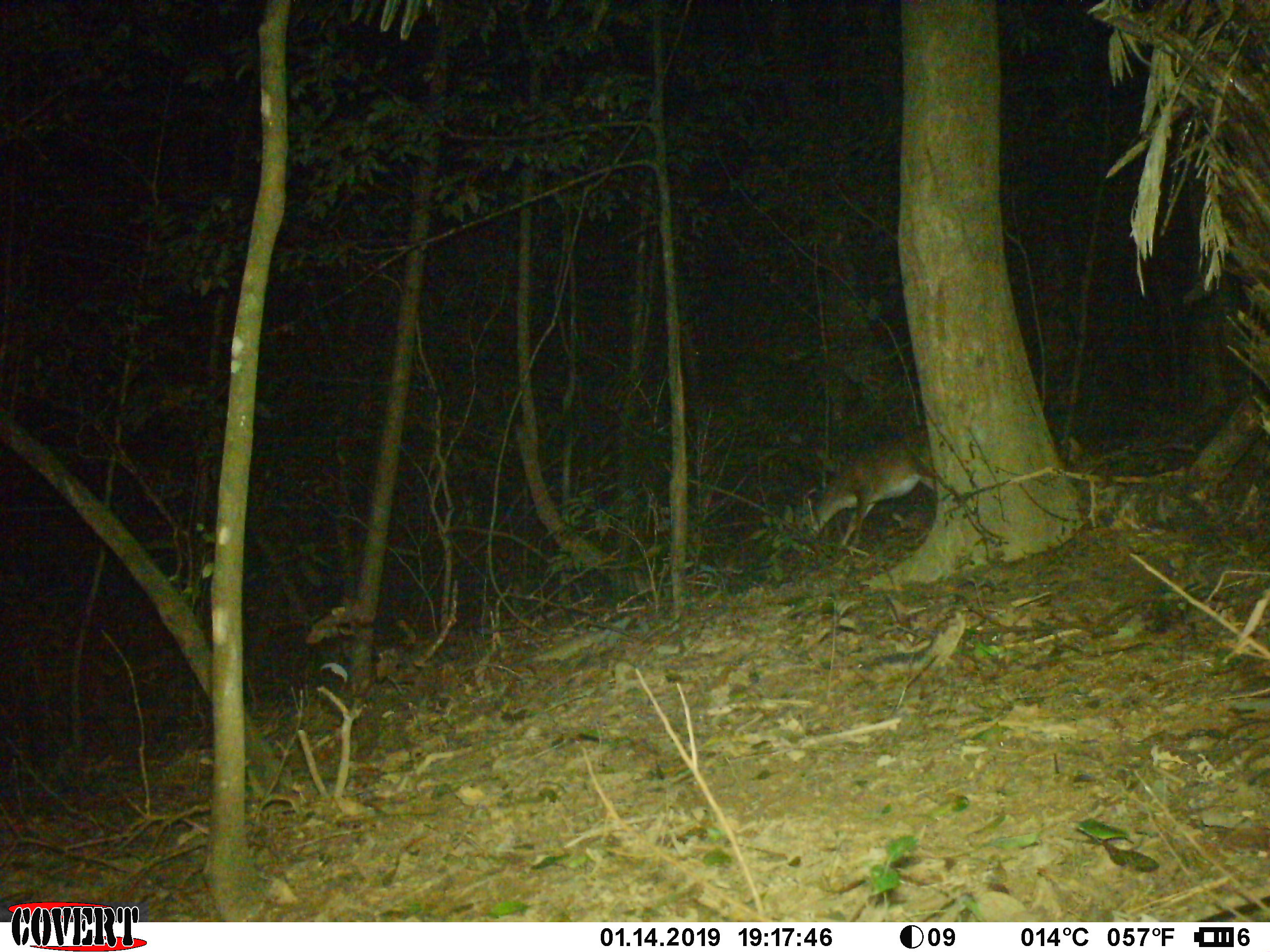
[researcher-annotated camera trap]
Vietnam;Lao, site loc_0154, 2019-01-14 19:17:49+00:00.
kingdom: Animalia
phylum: Chordata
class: Mammalia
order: Artiodactyla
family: Cervidae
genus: Muntiacus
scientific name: Muntiacus vuquangensis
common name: large-antlered muntjac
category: large antlered muntjac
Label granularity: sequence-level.